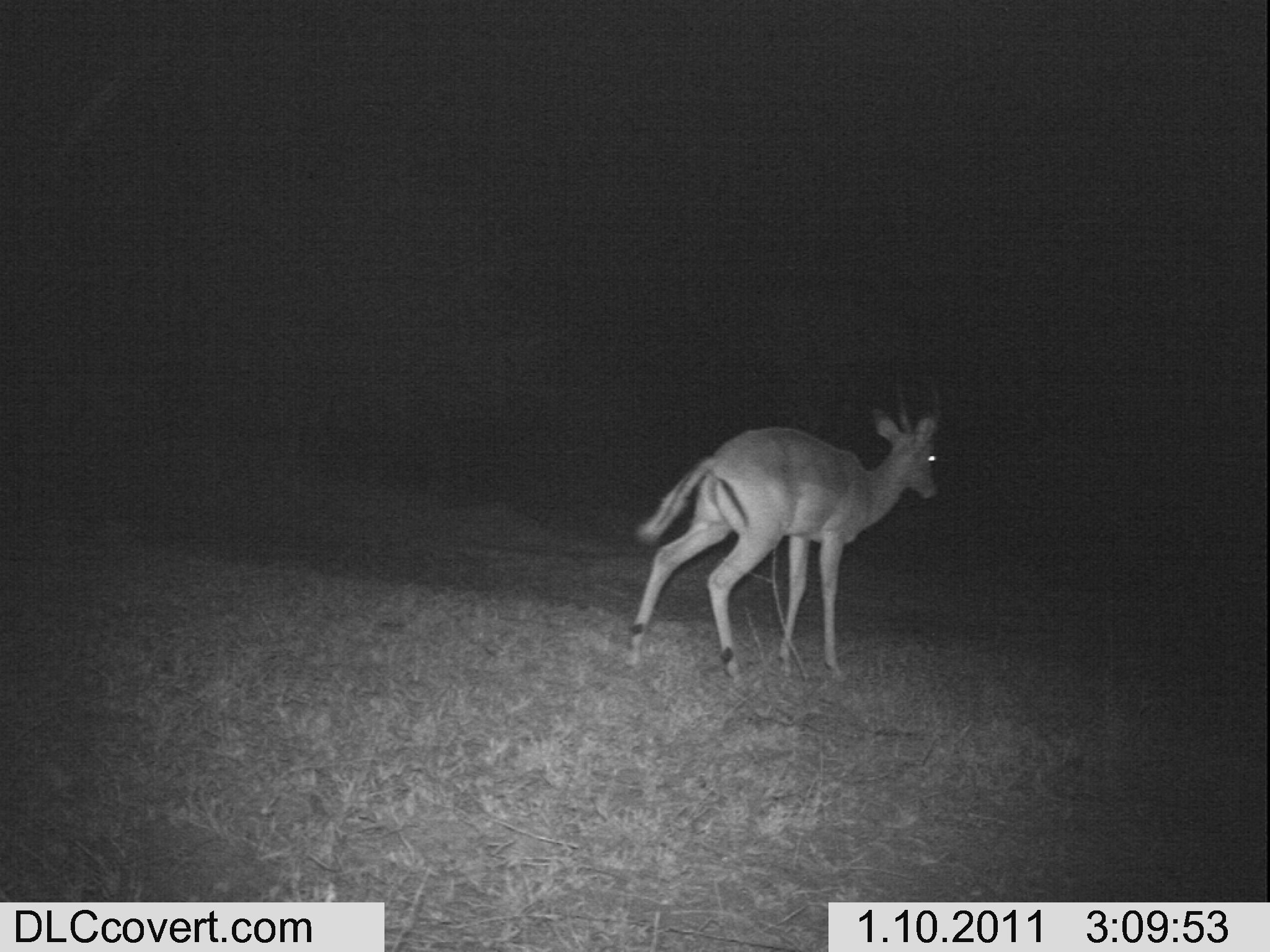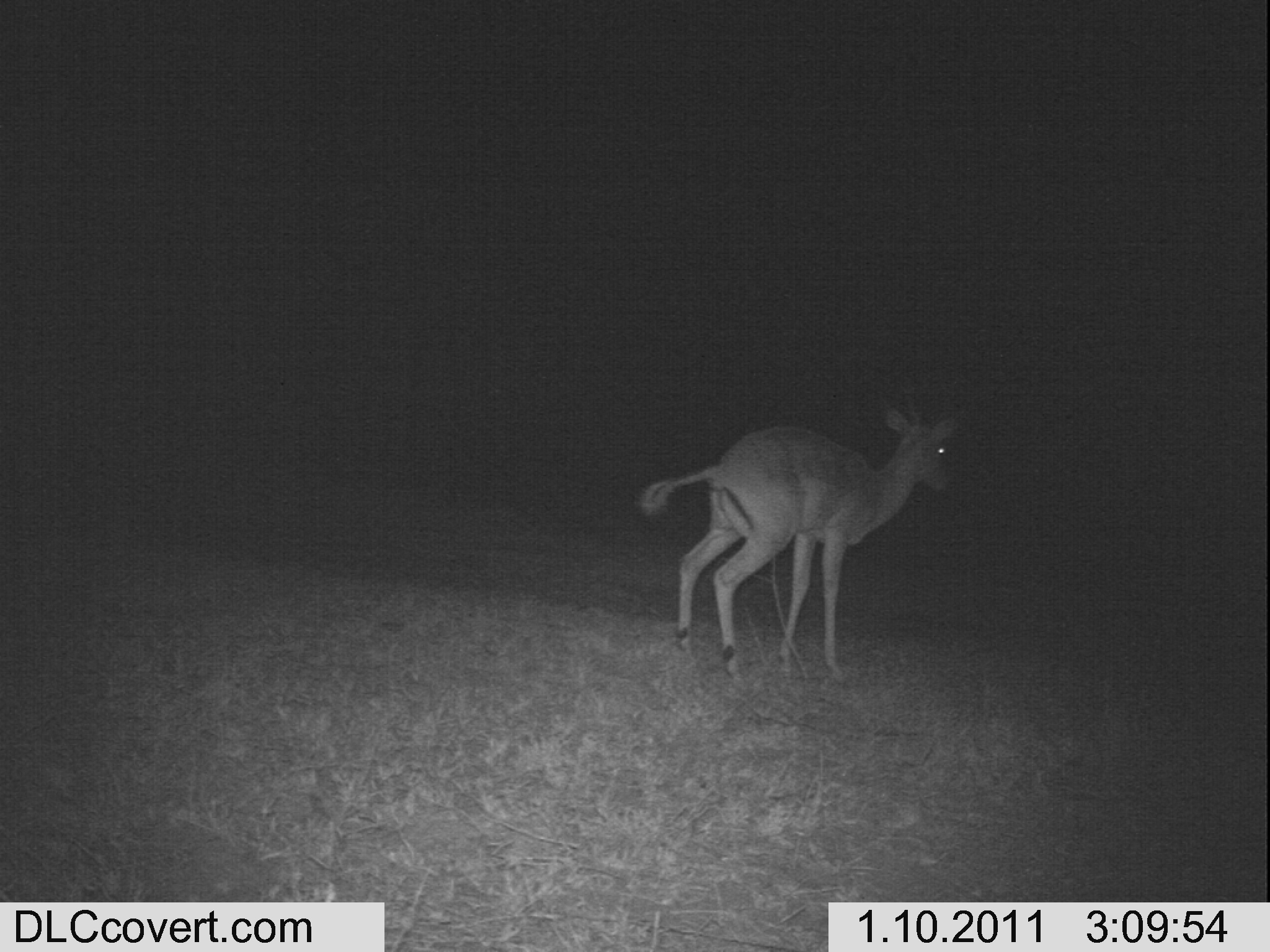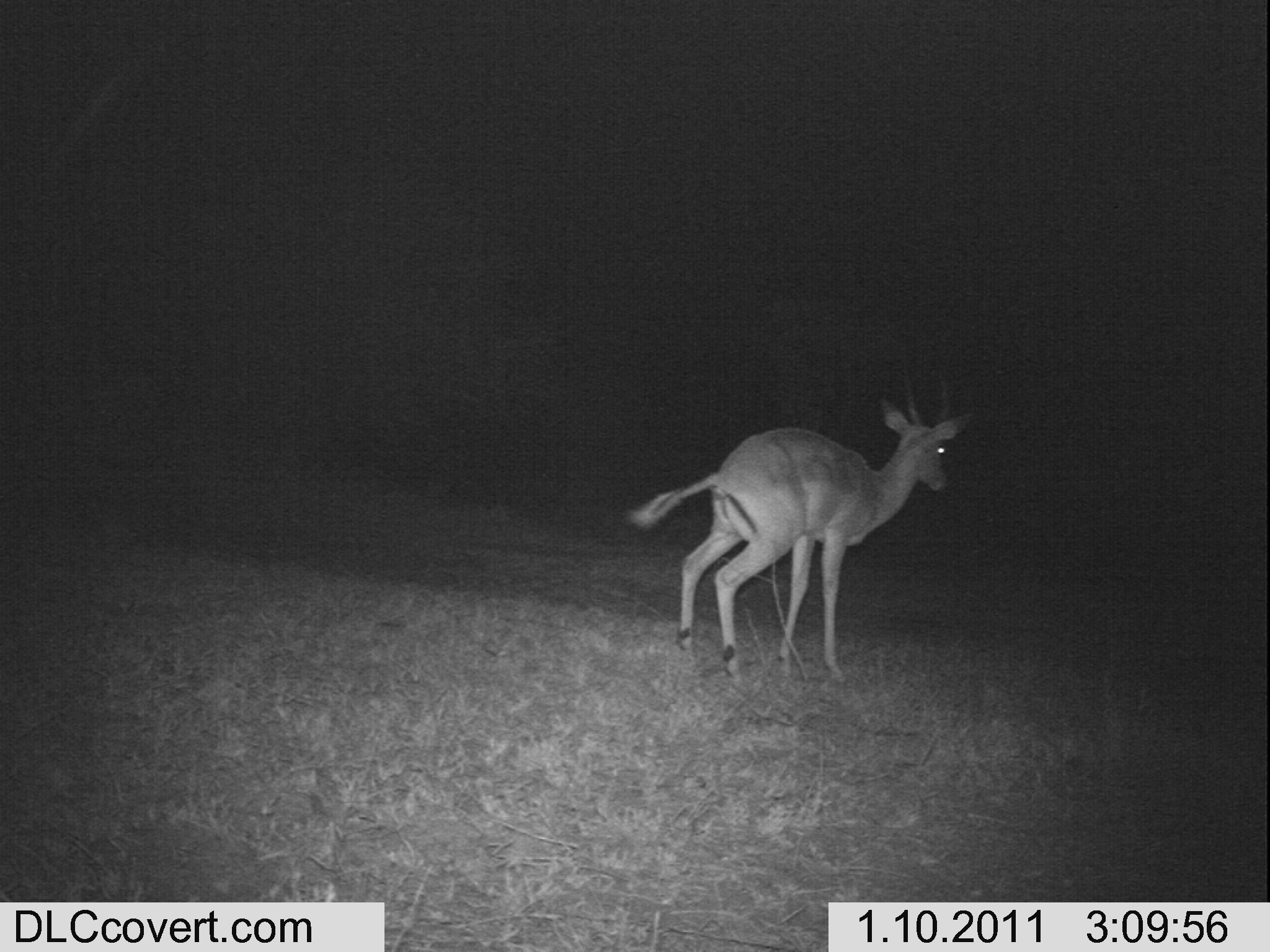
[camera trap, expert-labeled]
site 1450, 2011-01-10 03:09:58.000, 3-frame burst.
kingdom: Animalia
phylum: Chordata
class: Mammalia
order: Artiodactyla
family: Bovidae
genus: Aepyceros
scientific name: Aepyceros melampus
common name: impala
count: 1